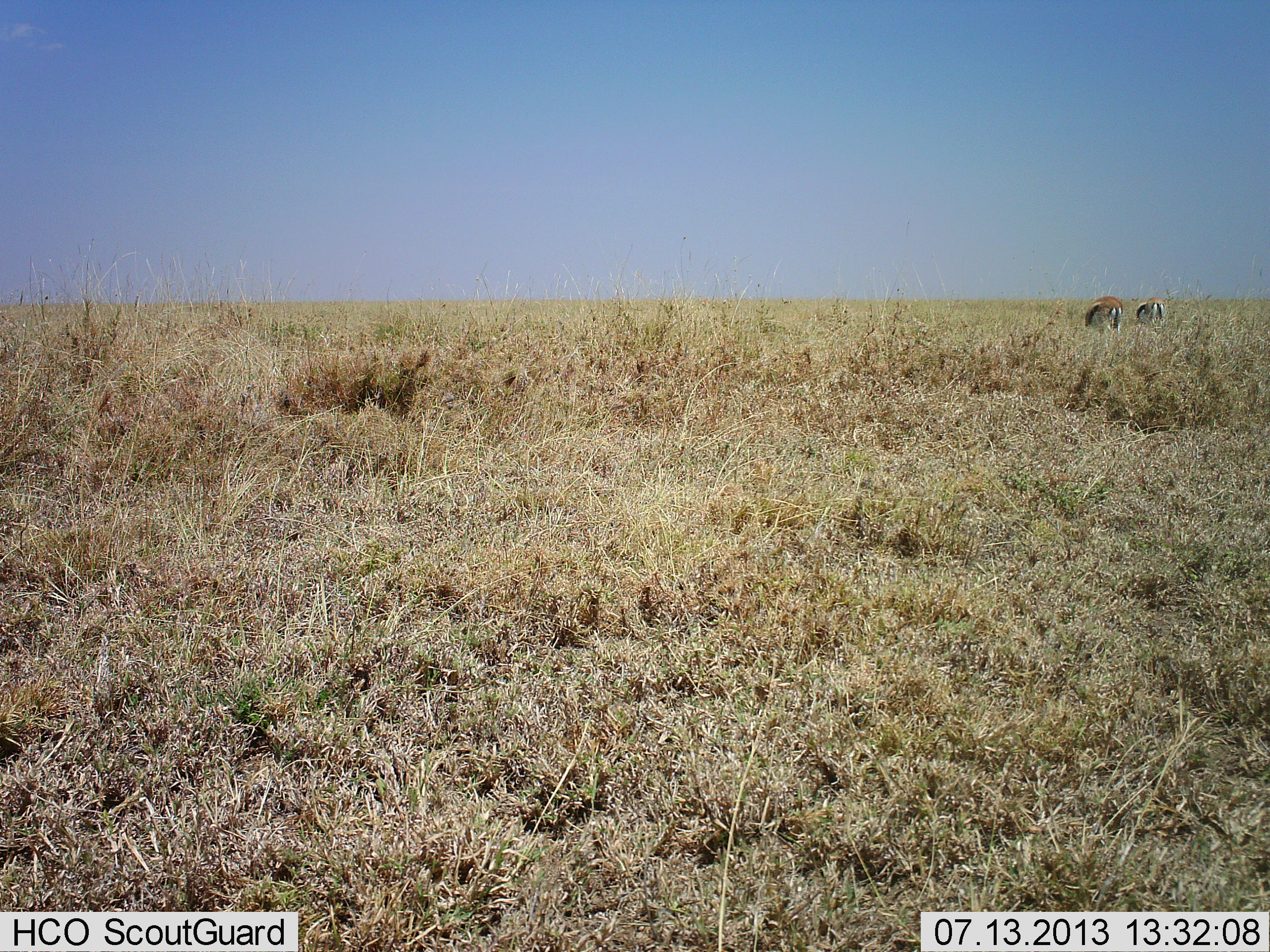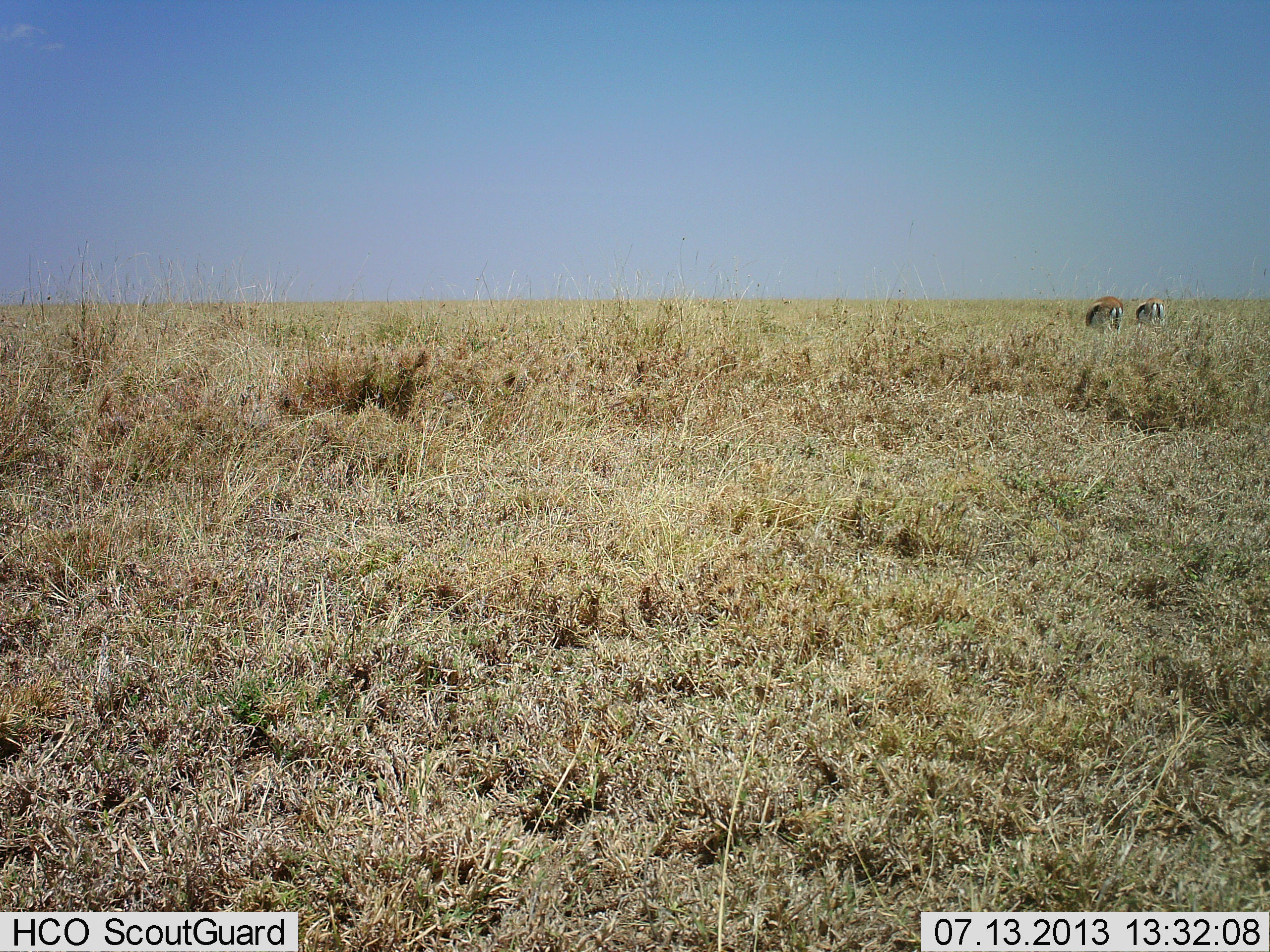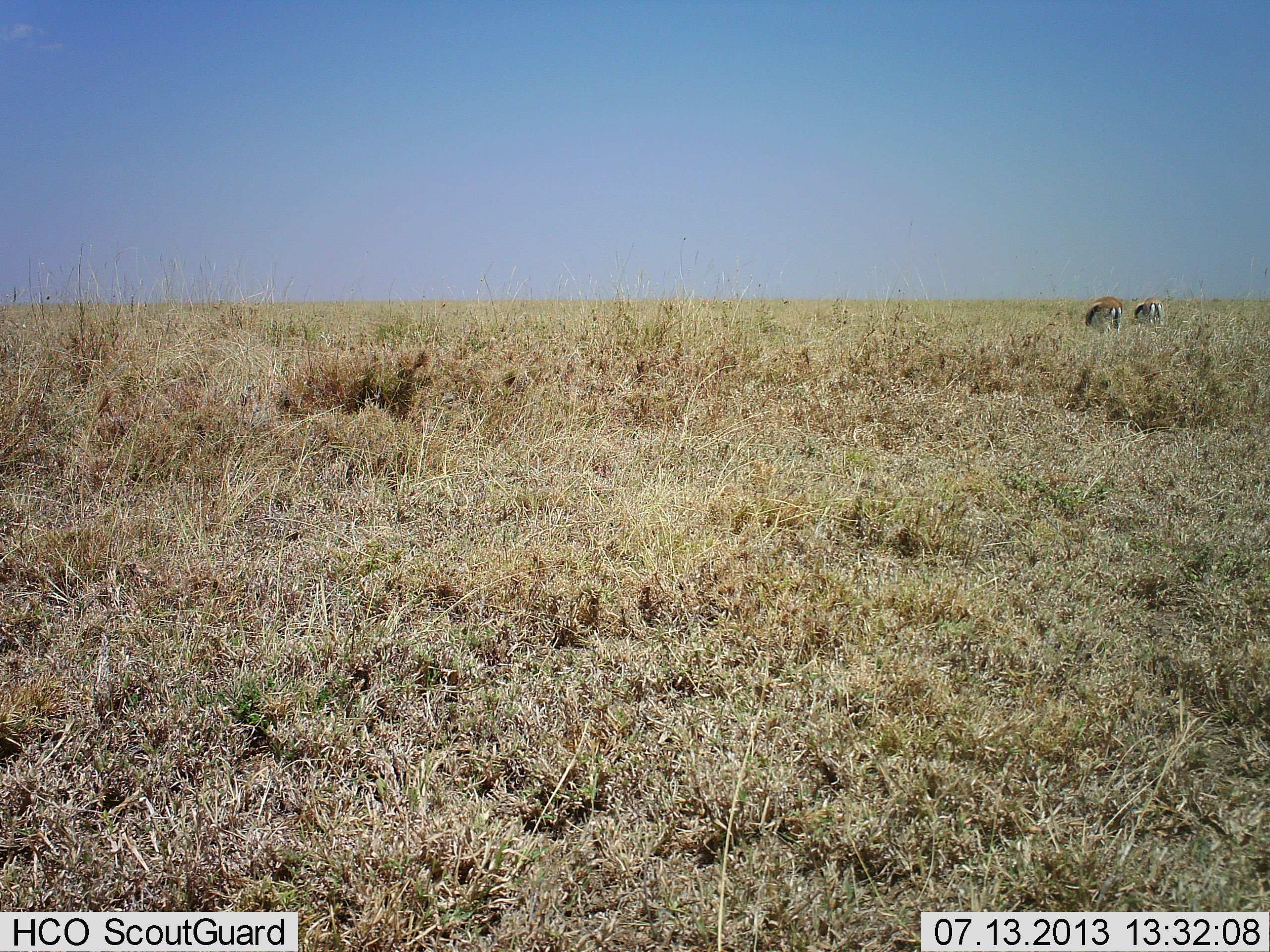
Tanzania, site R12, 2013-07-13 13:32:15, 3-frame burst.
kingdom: Animalia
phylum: Chordata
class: Mammalia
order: Artiodactyla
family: Bovidae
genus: Eudorcas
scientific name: Eudorcas thomsonii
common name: thomson's gazelle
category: gazellethomsons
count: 2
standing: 25%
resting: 0%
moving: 6%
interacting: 0%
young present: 0%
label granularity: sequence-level